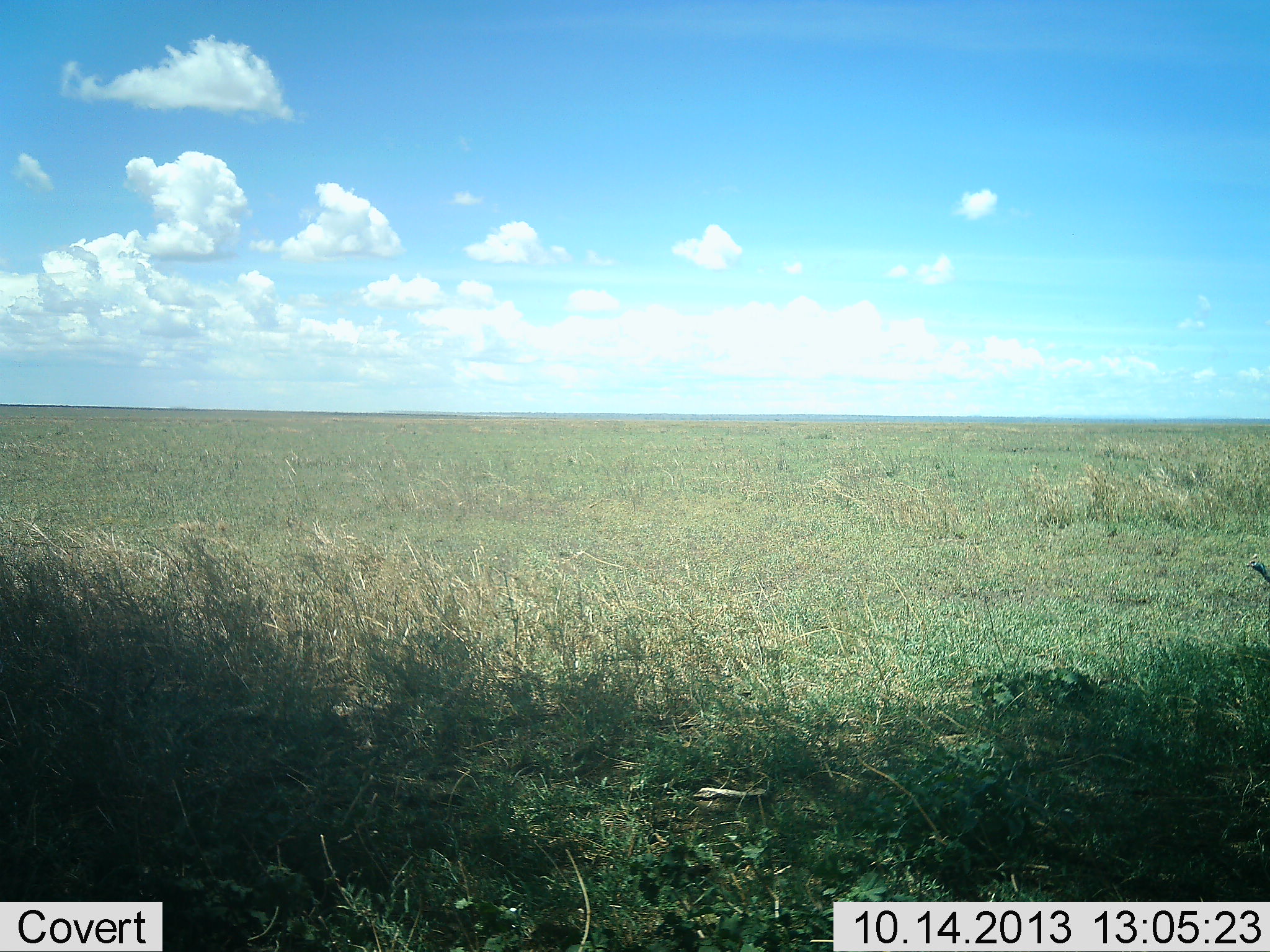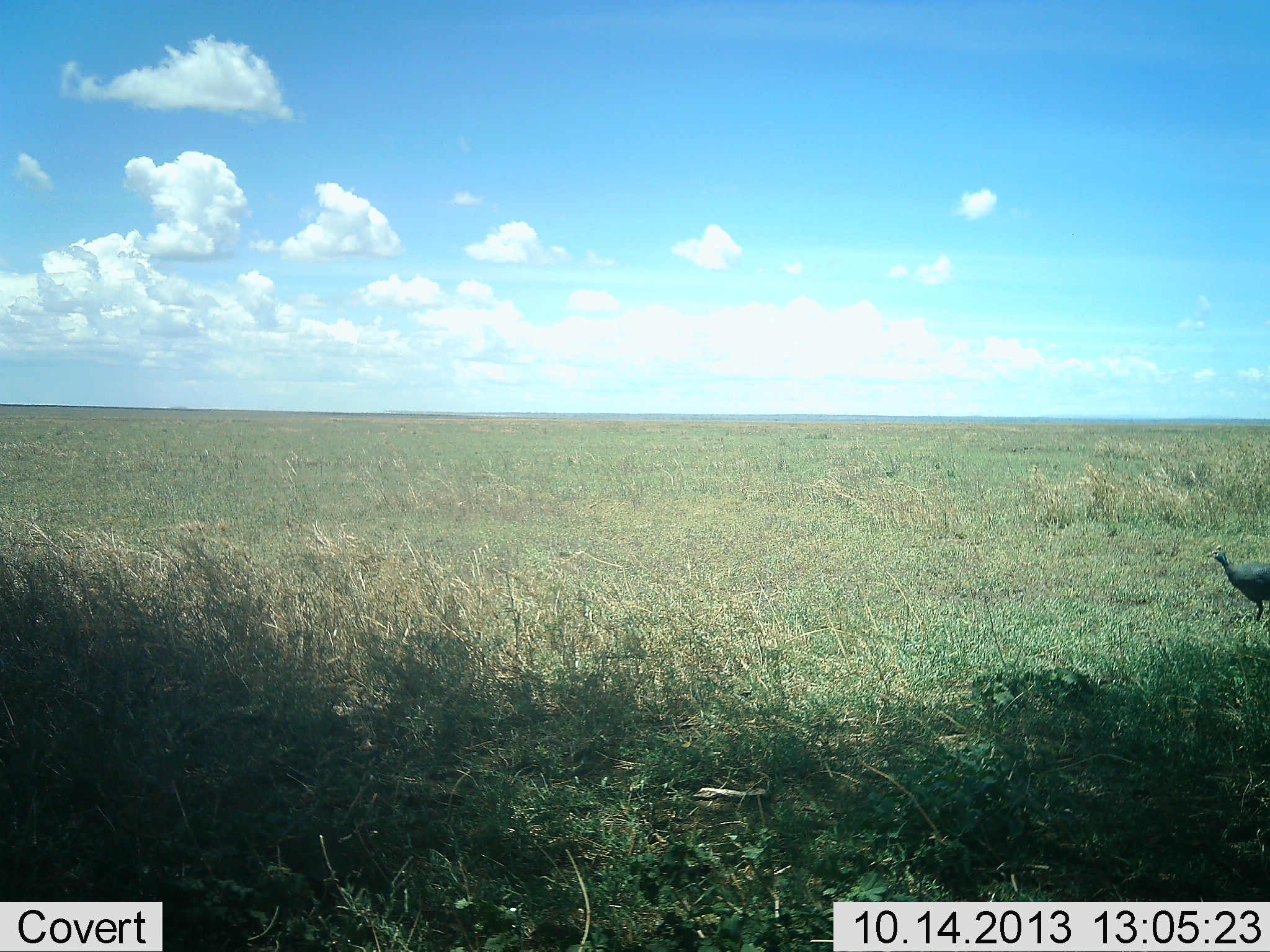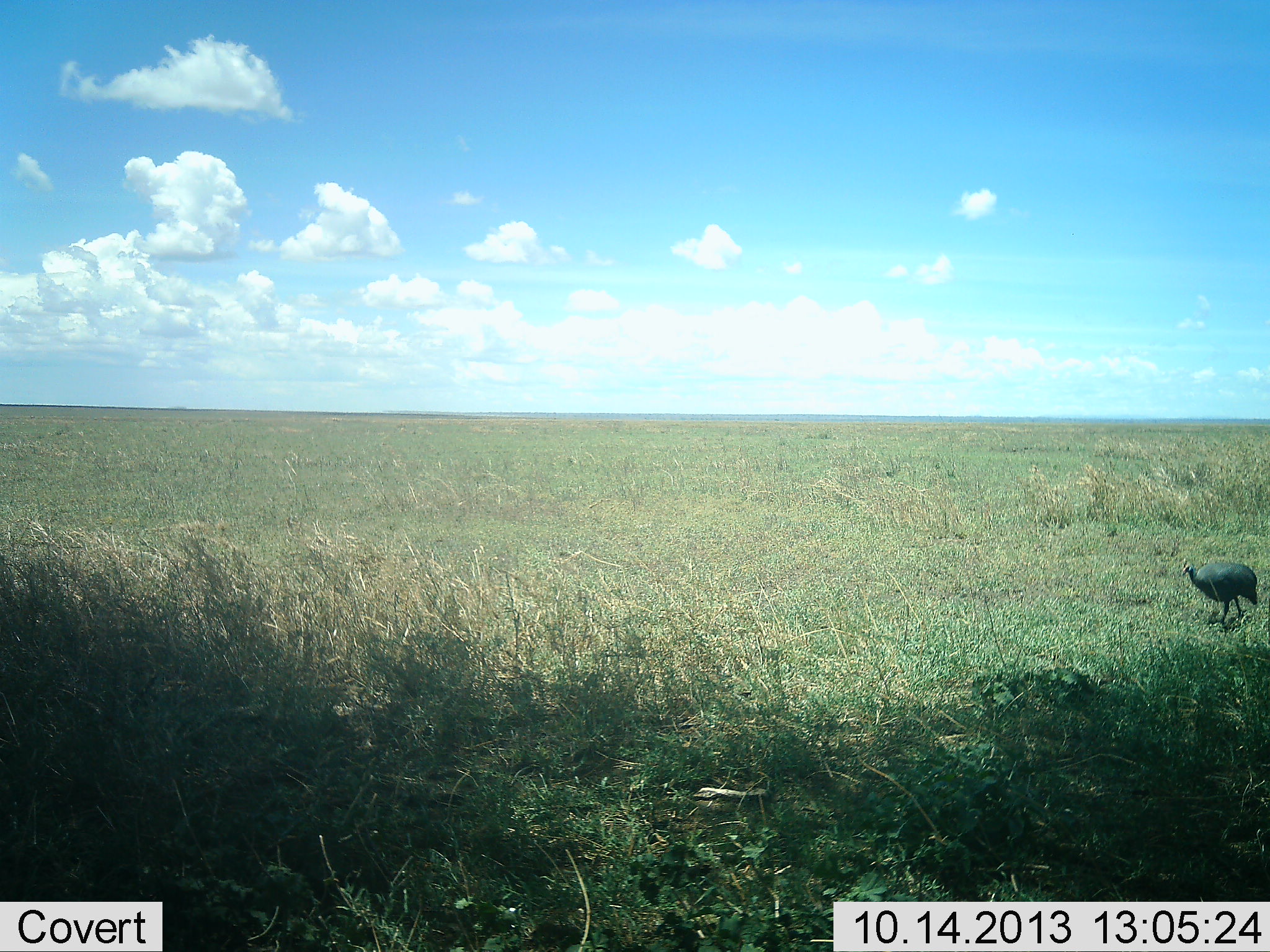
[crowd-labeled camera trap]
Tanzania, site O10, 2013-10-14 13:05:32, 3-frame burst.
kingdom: Animalia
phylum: Chordata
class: Aves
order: Galliformes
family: Numididae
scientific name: Numididae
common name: guinea fowl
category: guineafowl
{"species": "guineafowl (guinea fowl) (Numididae)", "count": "1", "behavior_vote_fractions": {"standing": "10%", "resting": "0%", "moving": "93%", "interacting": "0%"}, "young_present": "0%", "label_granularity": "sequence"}